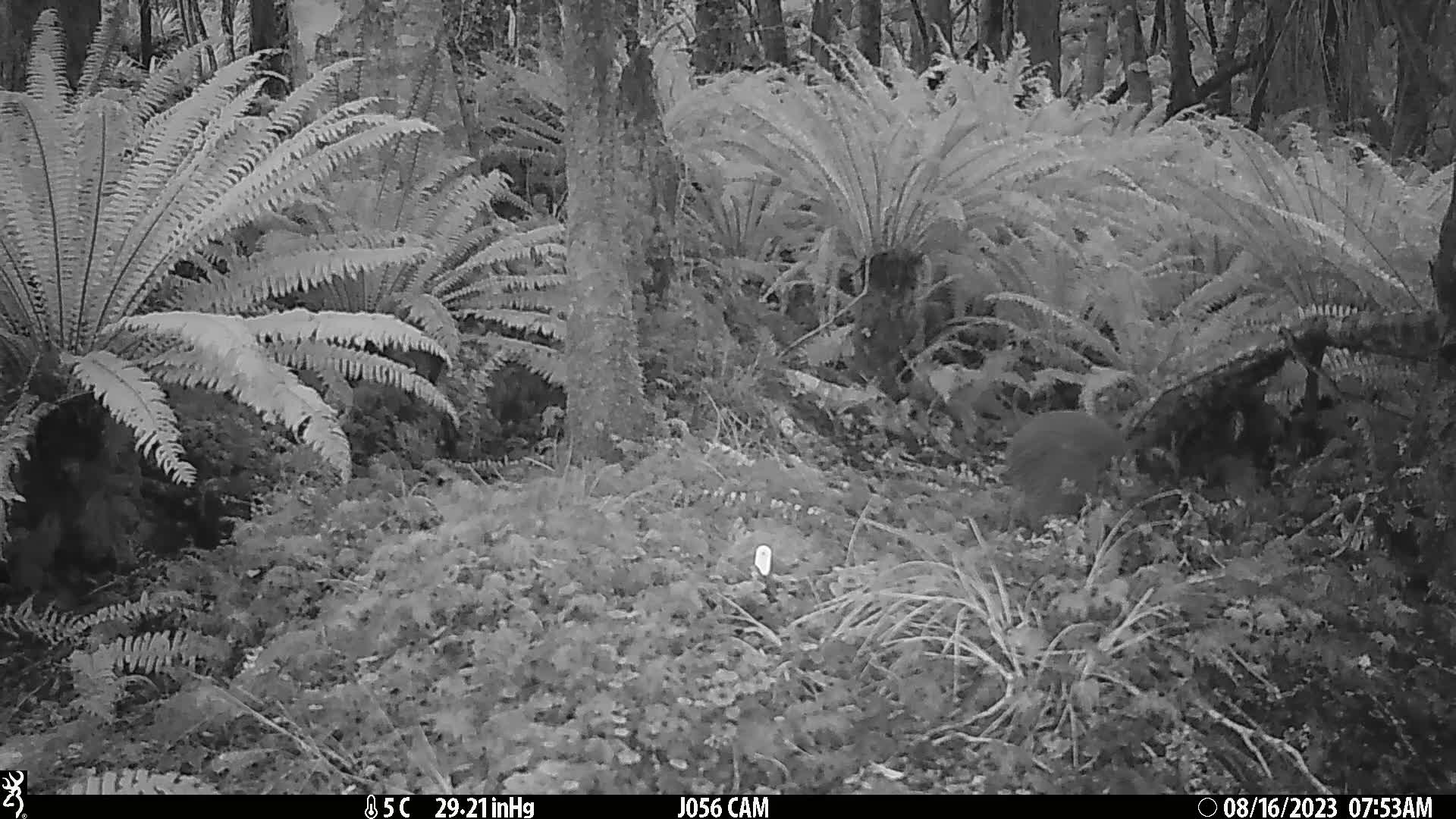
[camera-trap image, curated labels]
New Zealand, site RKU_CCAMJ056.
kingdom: Animalia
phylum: Chordata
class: Aves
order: Apterygiformes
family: Apterygidae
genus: Apteryx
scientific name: Apteryx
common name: kiwi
Kiwi (Apteryx).